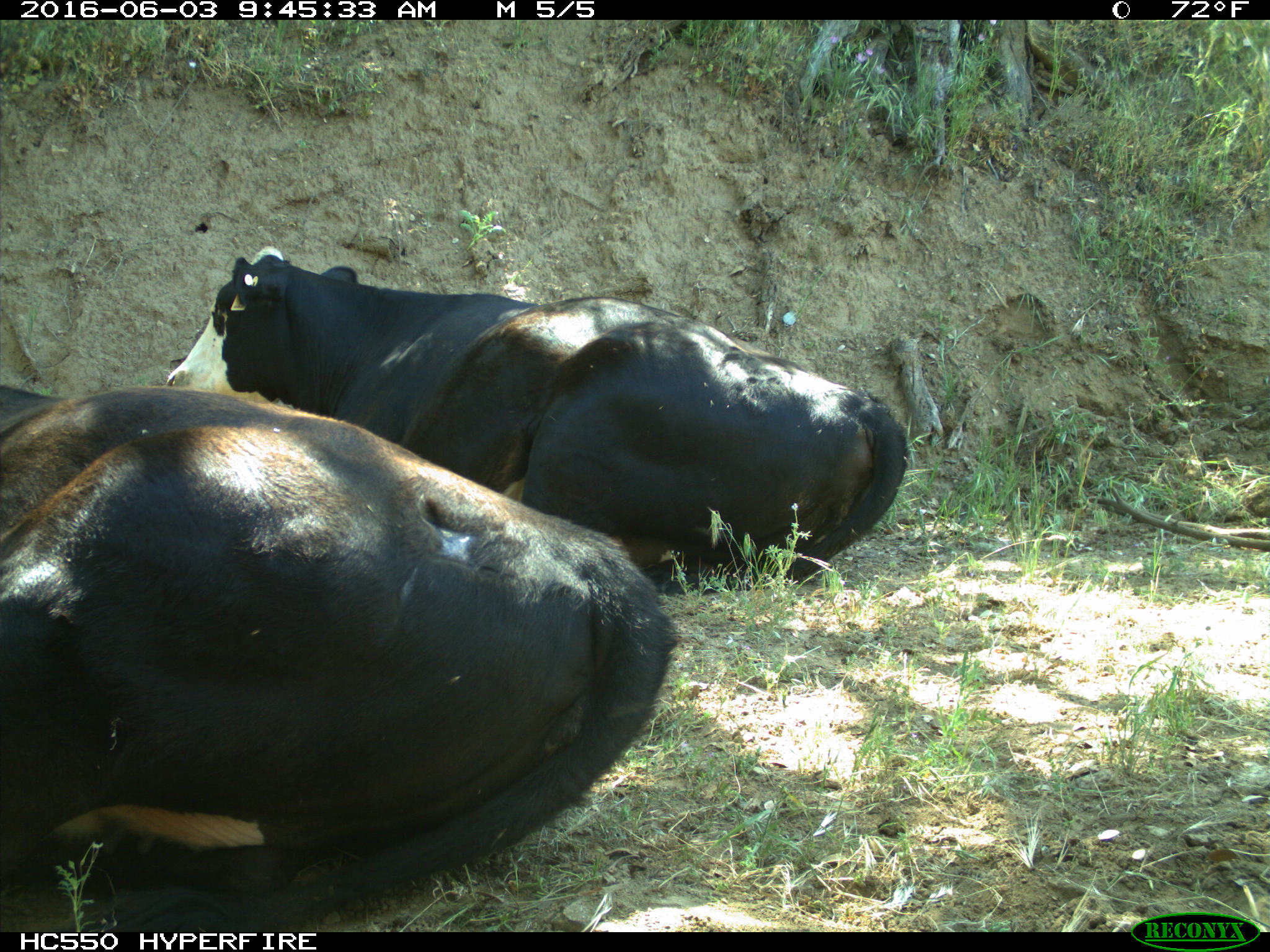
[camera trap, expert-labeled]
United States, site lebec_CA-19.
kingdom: Animalia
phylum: Chordata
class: Mammalia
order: Artiodactyla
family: Bovidae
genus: Bos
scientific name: Bos taurus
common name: domestic cow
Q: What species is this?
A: Bos taurus (domestic cow).